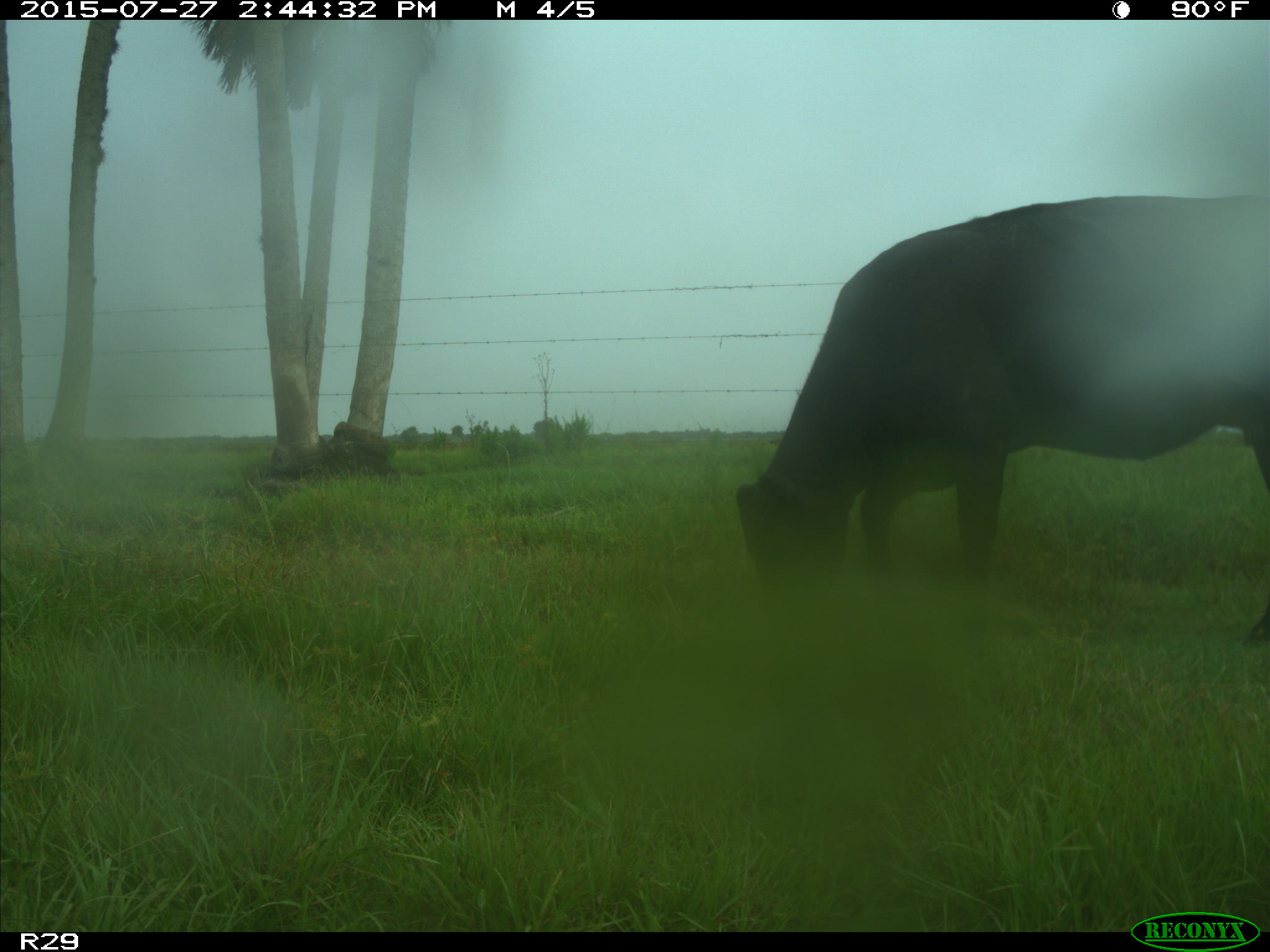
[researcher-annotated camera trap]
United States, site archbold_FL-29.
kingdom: Animalia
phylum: Chordata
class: Mammalia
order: Artiodactyla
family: Bovidae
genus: Bos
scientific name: Bos taurus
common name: domestic cow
Bos taurus (domestic cow).